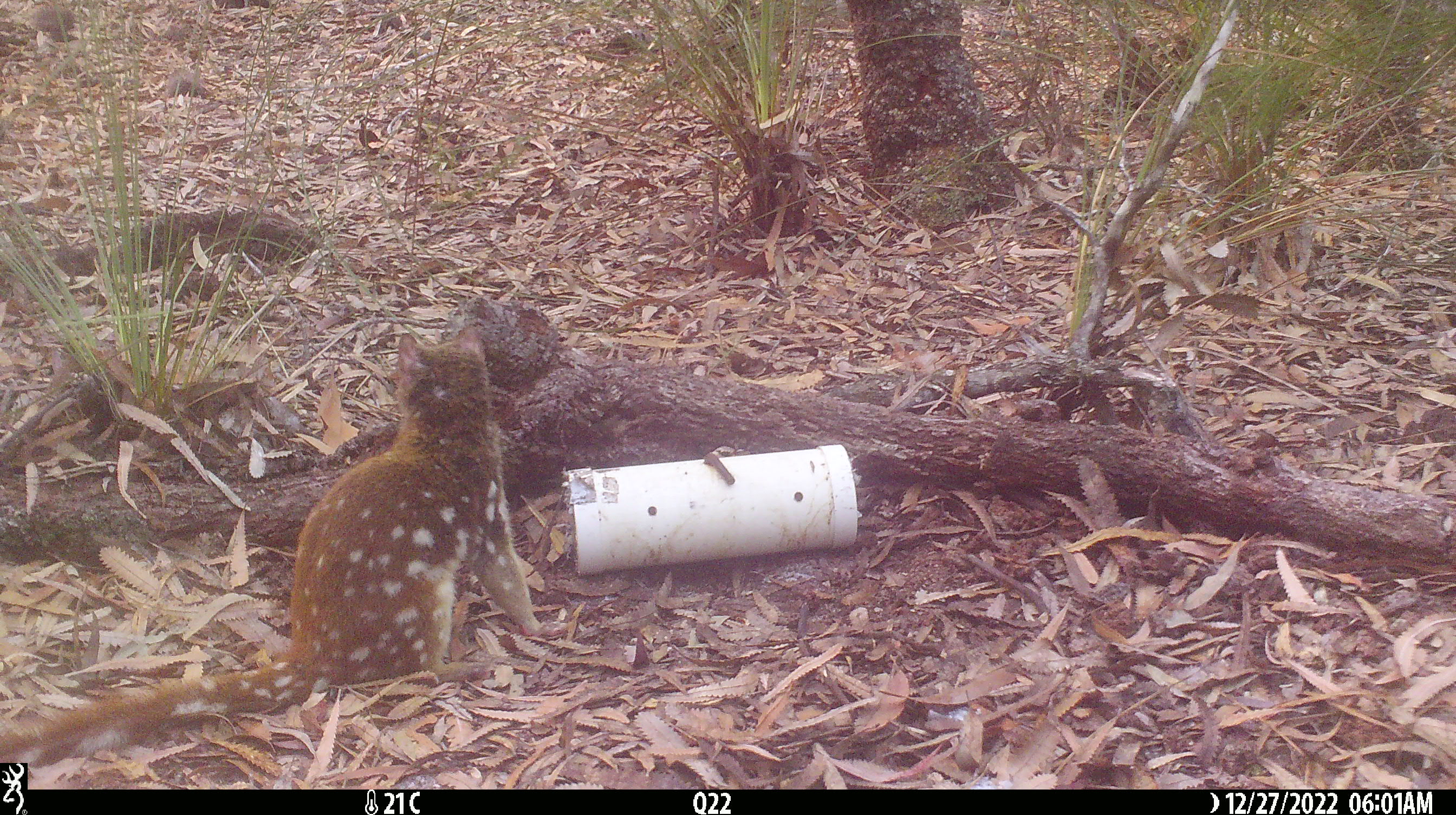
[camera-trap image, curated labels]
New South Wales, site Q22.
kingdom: Animalia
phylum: Chordata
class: Mammalia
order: Dasyuromorphia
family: Dasyuridae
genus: Dasyurus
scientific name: Dasyurus maculatus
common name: spotted-tailed quoll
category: quoll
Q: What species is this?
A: Quoll (spotted-tailed quoll) (Dasyurus maculatus).